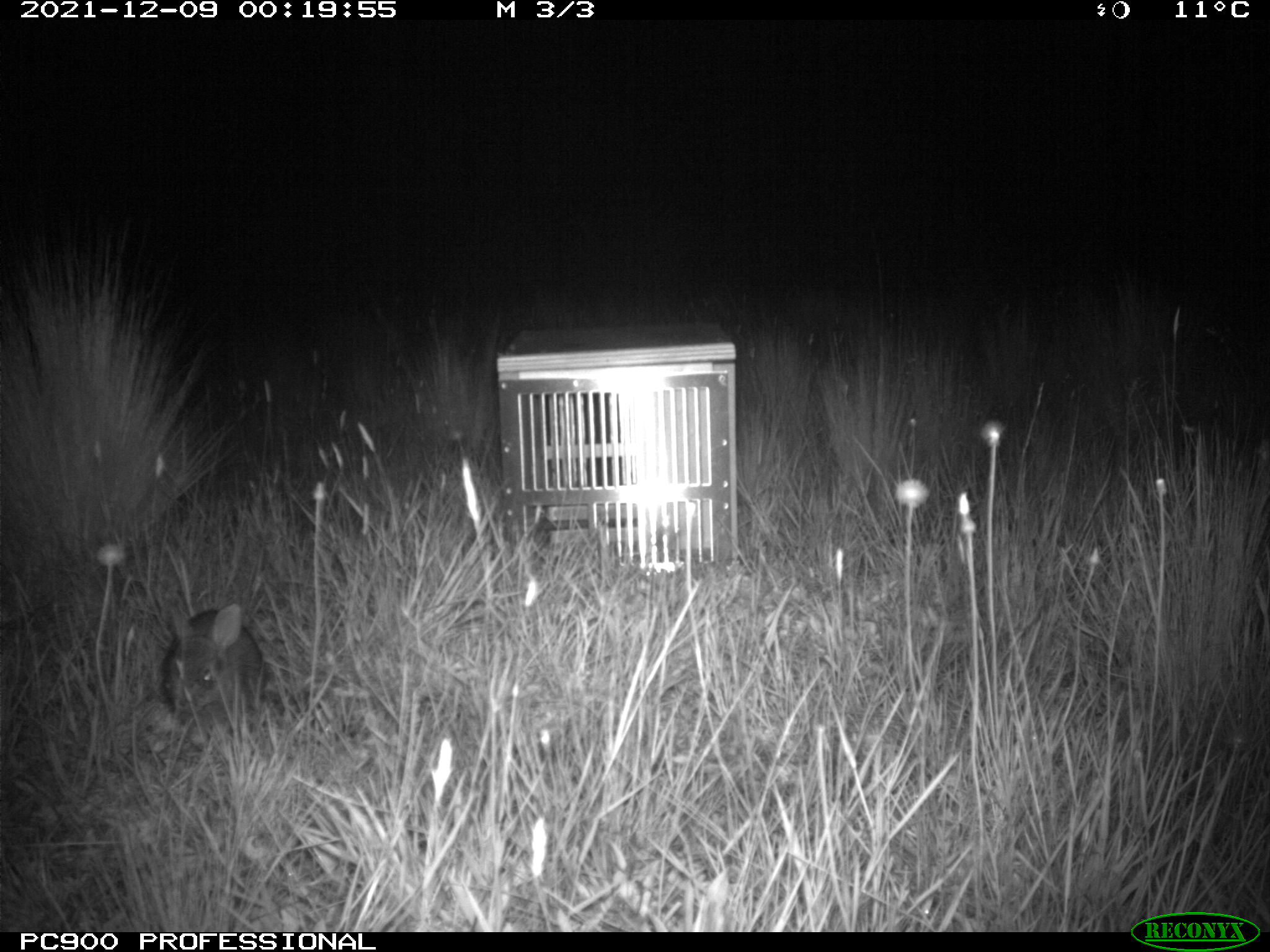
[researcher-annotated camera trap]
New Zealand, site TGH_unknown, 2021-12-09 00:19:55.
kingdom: Animalia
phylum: Chordata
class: Mammalia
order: Lagomorpha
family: Leporidae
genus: Oryctolagus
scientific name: Oryctolagus cuniculus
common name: european rabbit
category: rabbit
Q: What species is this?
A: Rabbit (european rabbit) (Oryctolagus cuniculus).